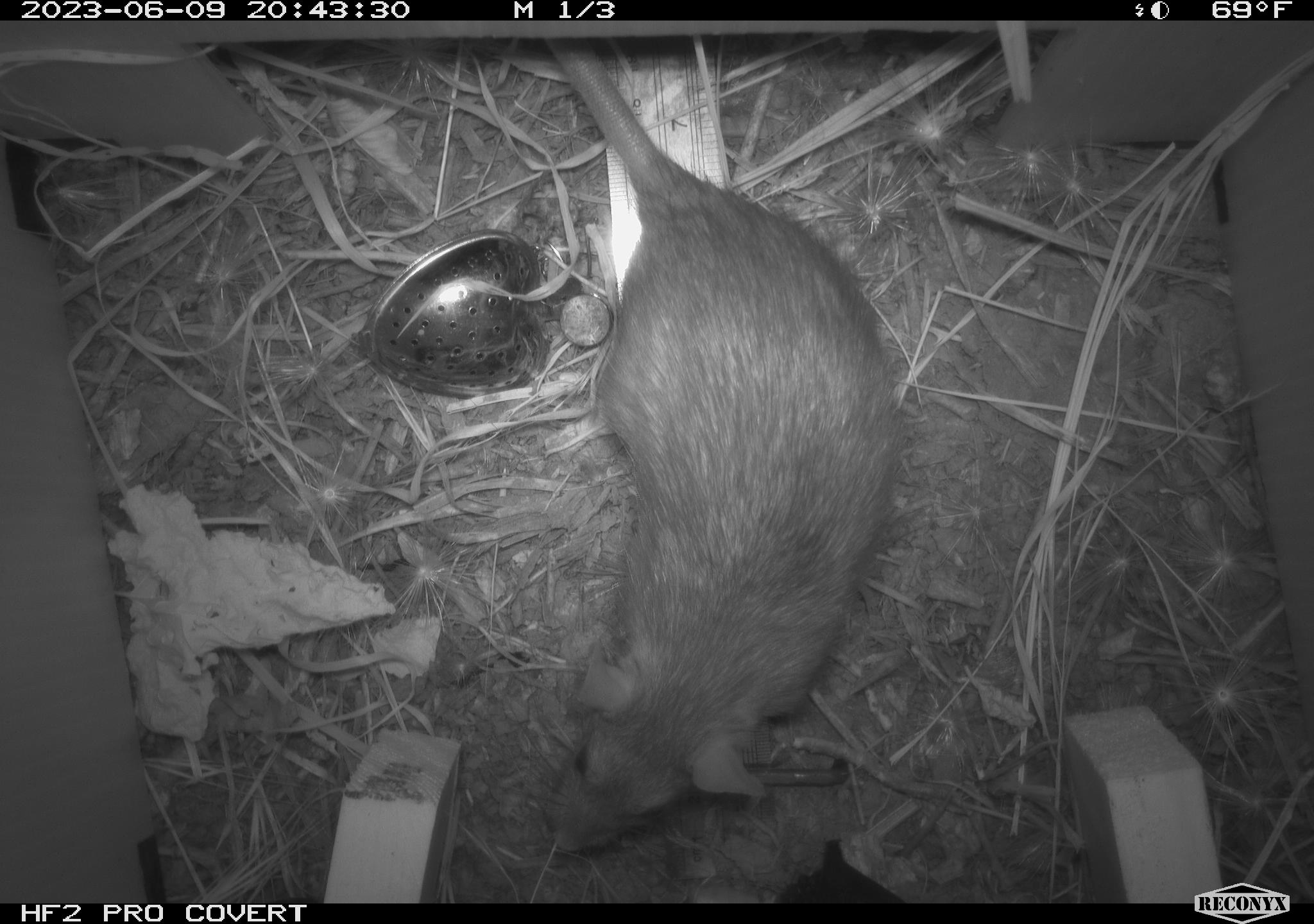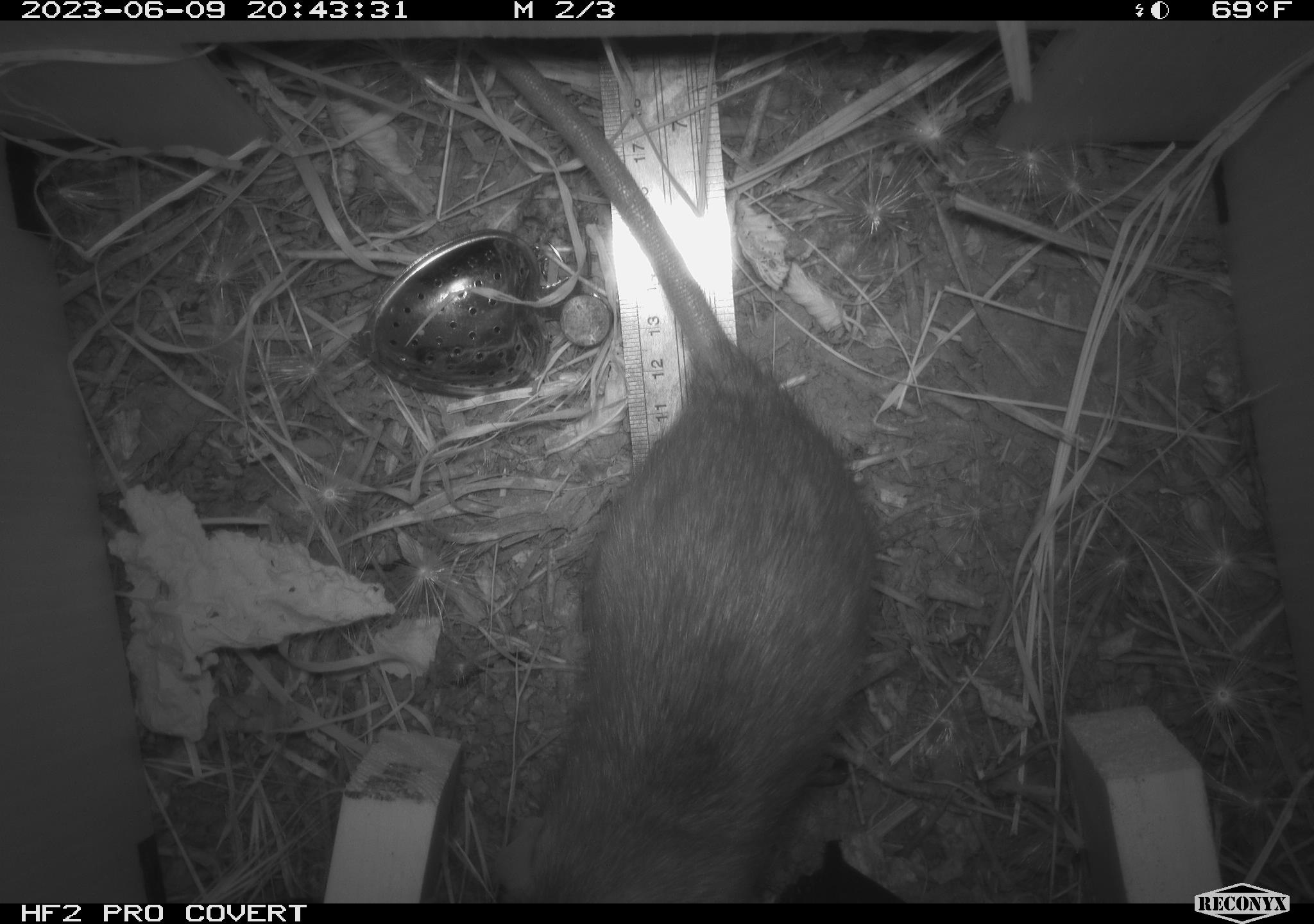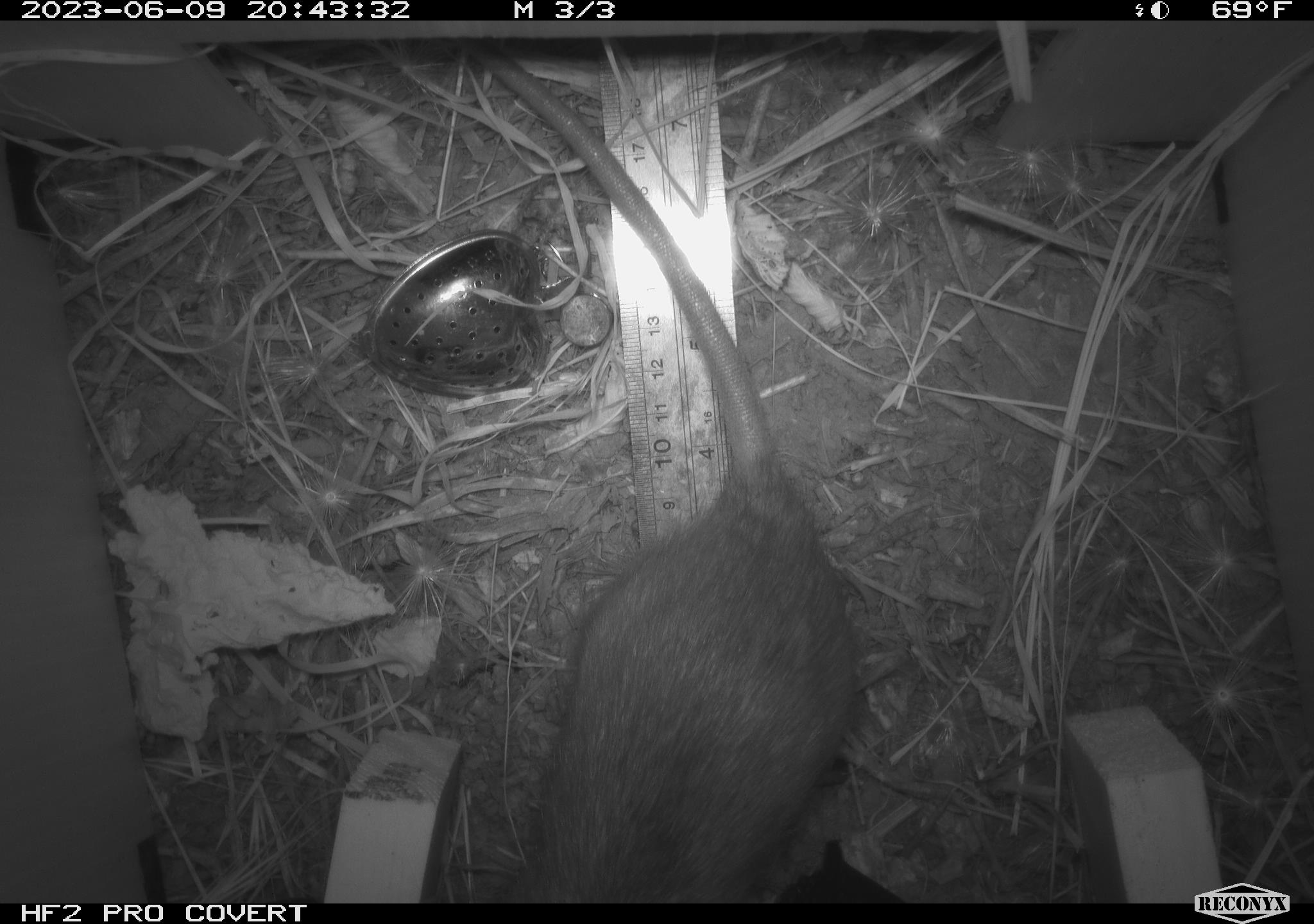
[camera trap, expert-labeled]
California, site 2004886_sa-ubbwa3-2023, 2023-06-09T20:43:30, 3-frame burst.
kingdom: Animalia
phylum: Chordata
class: Mammalia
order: Rodentia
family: Muridae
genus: Rattus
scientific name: Rattus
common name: rat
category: rattus species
Rattus species (rat) (Rattus).